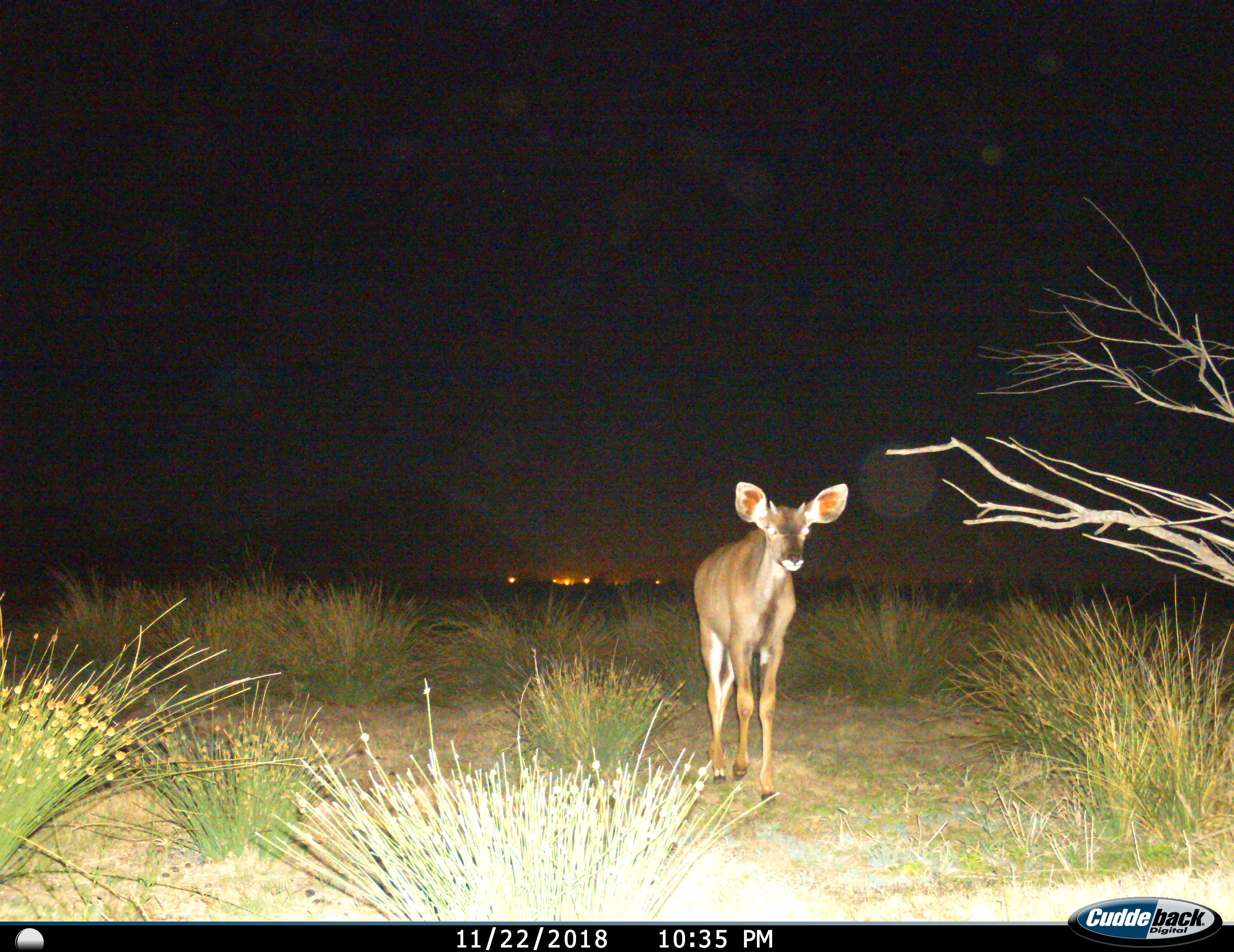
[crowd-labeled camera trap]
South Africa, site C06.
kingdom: Animalia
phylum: Chordata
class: Mammalia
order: Artiodactyla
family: Bovidae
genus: Tragelaphus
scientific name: Tragelaphus strepsiceros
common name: greater kudu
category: kudu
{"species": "kudu (greater kudu) (Tragelaphus strepsiceros)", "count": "1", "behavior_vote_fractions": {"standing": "50%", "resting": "0%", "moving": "50%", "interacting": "0%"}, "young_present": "38%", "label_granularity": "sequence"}